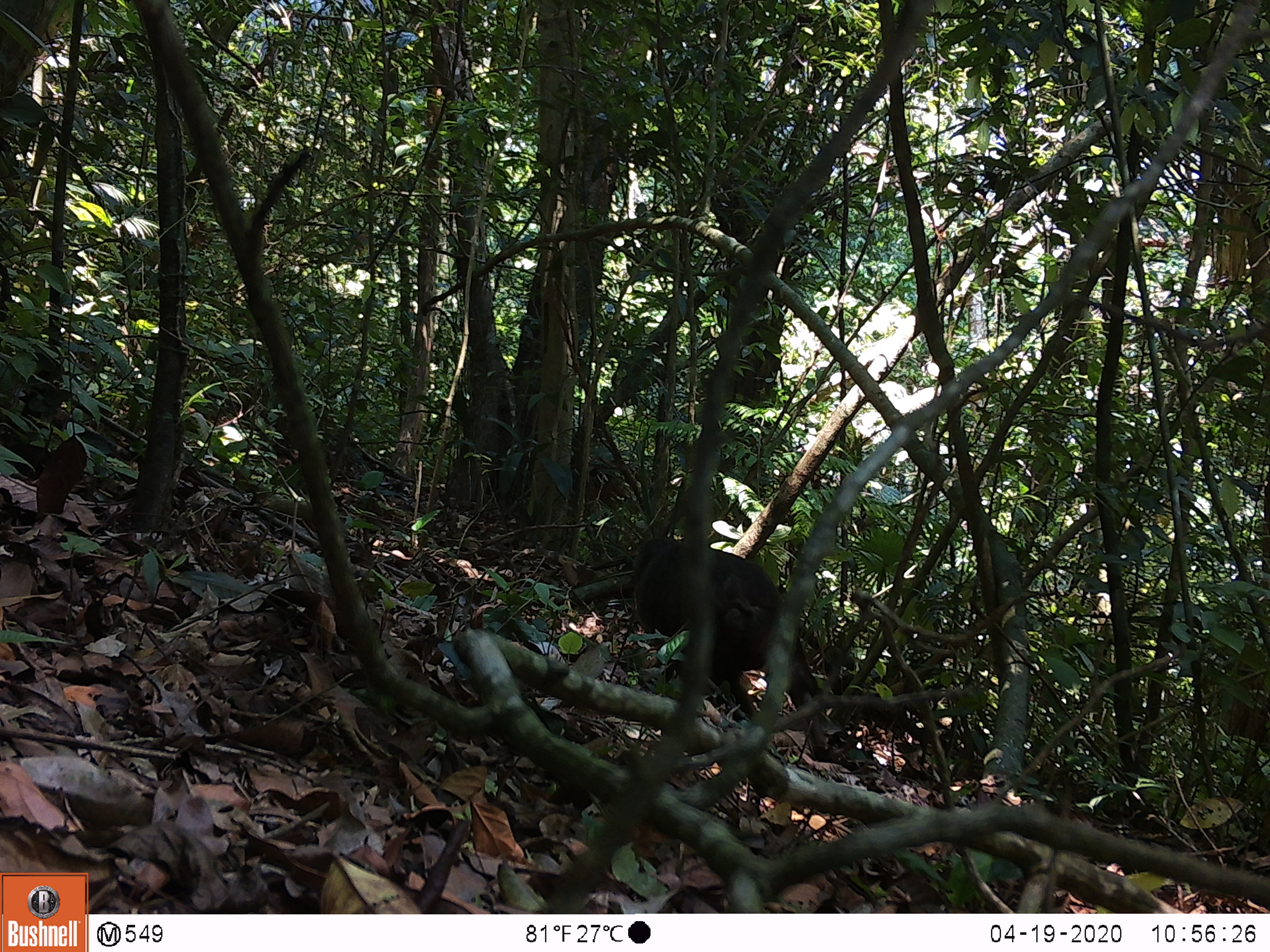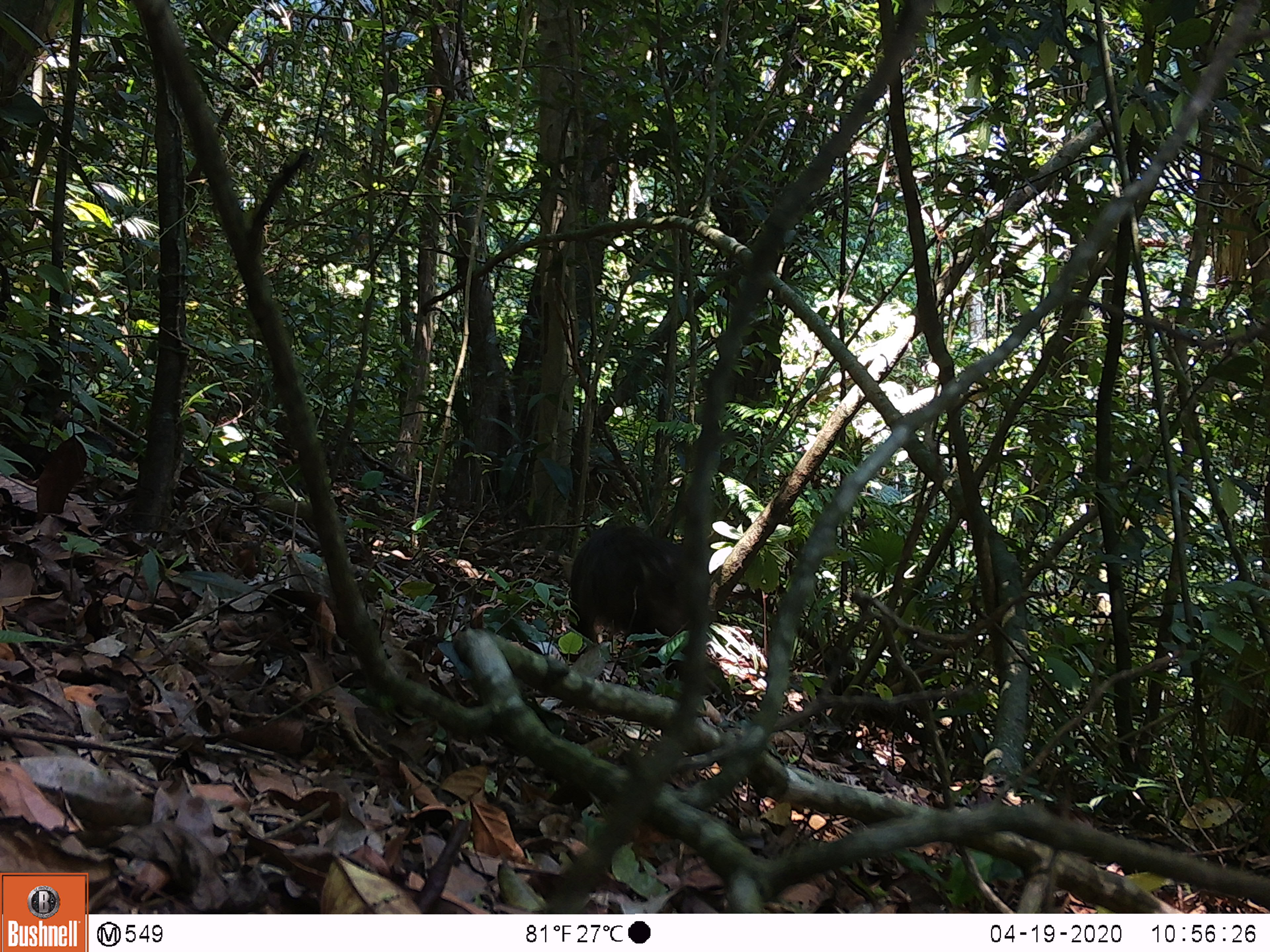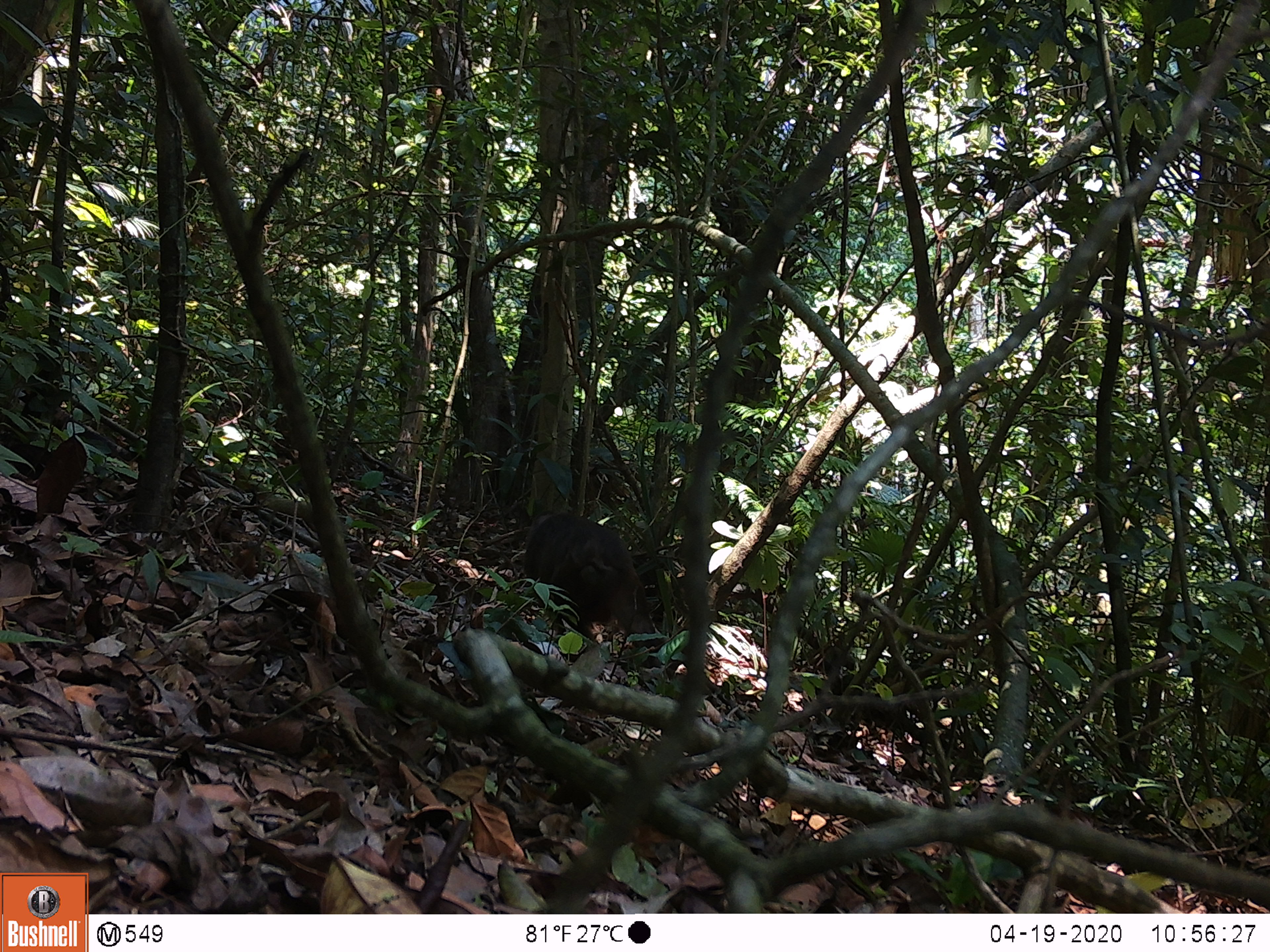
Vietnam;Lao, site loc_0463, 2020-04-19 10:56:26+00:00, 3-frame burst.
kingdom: Animalia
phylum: Chordata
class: Mammalia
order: Primates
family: Cercopithecidae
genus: Macaca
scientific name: Macaca arctoides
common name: stump-tailed macaque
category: stump tailed macaque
Stump tailed macaque (stump-tailed macaque) (Macaca arctoides). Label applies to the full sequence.